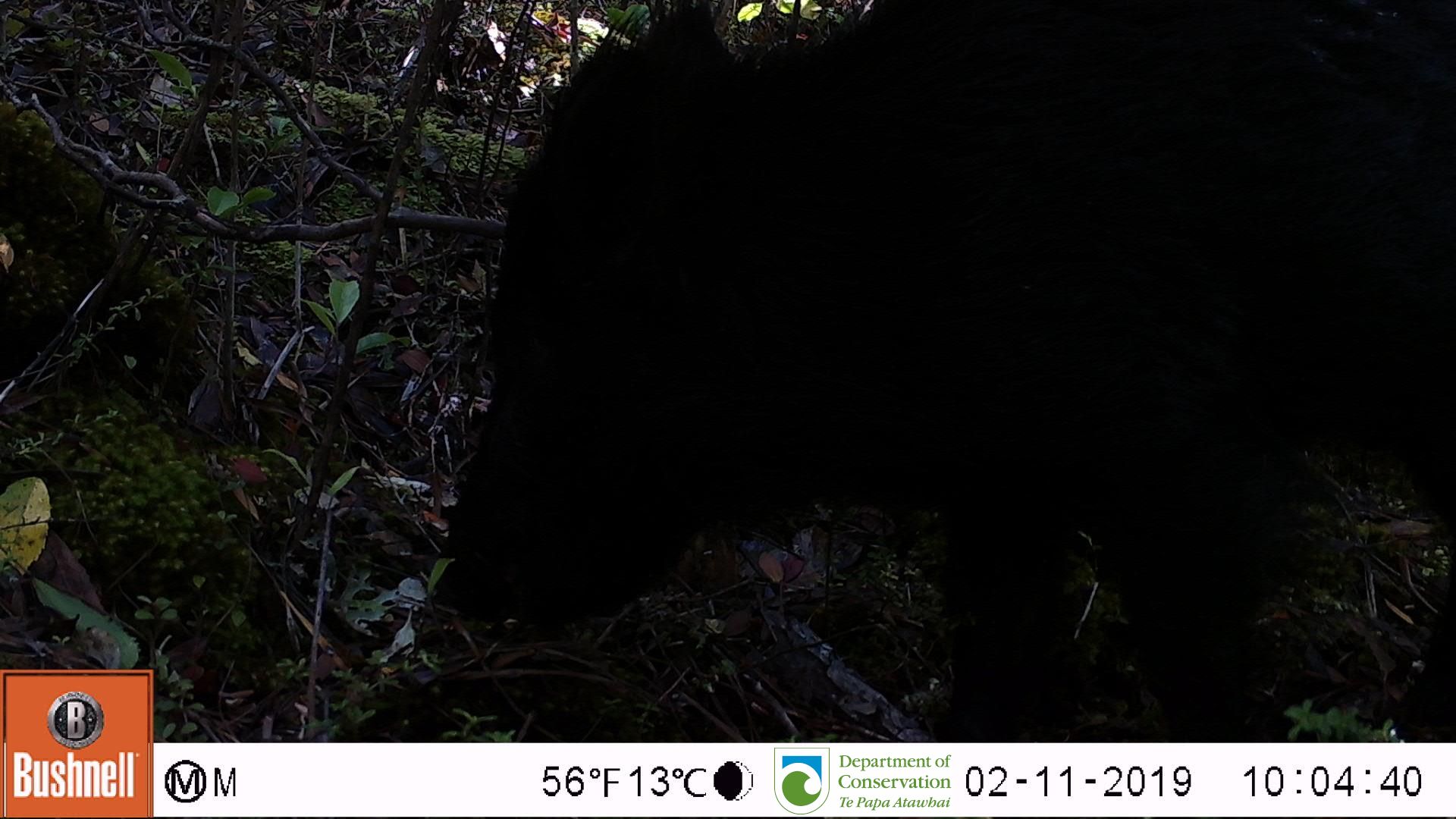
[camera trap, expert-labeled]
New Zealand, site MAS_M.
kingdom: Animalia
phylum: Chordata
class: Mammalia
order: Artiodactyla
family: Suidae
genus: Sus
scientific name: Sus scrofa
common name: pig